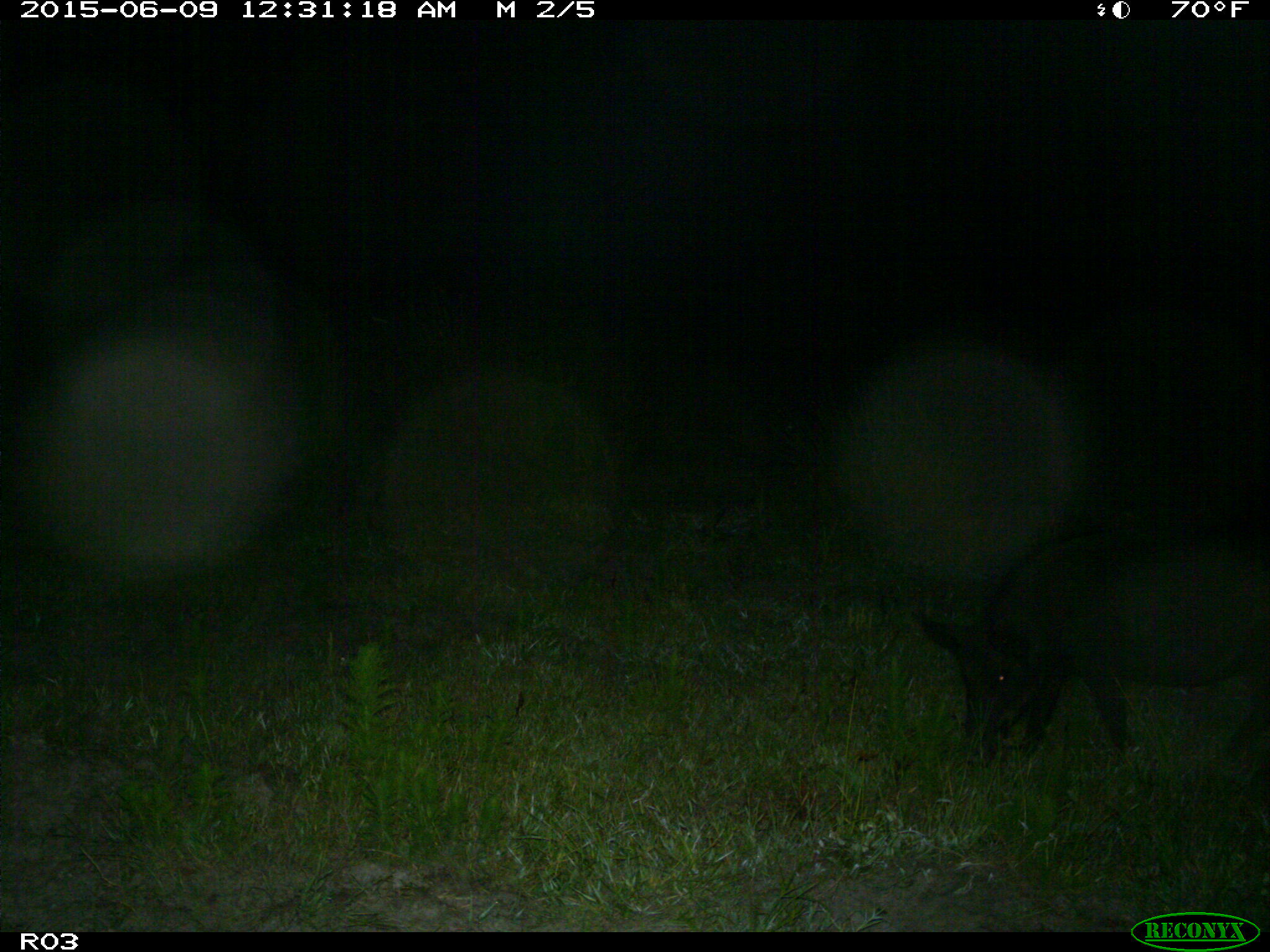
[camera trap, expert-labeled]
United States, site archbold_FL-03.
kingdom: Animalia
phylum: Chordata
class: Mammalia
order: Artiodactyla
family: Suidae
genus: Sus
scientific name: Sus scrofa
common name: wild boar